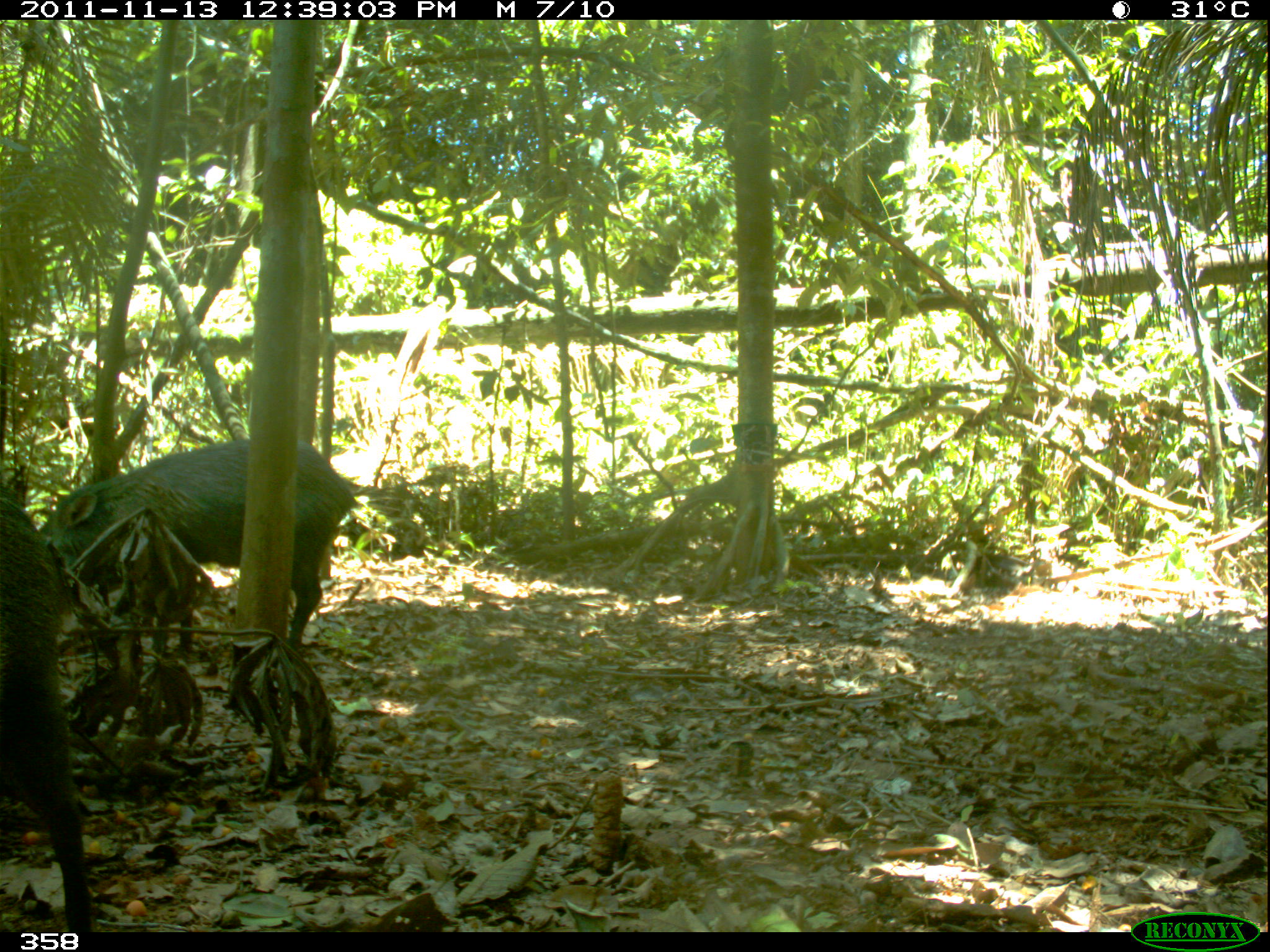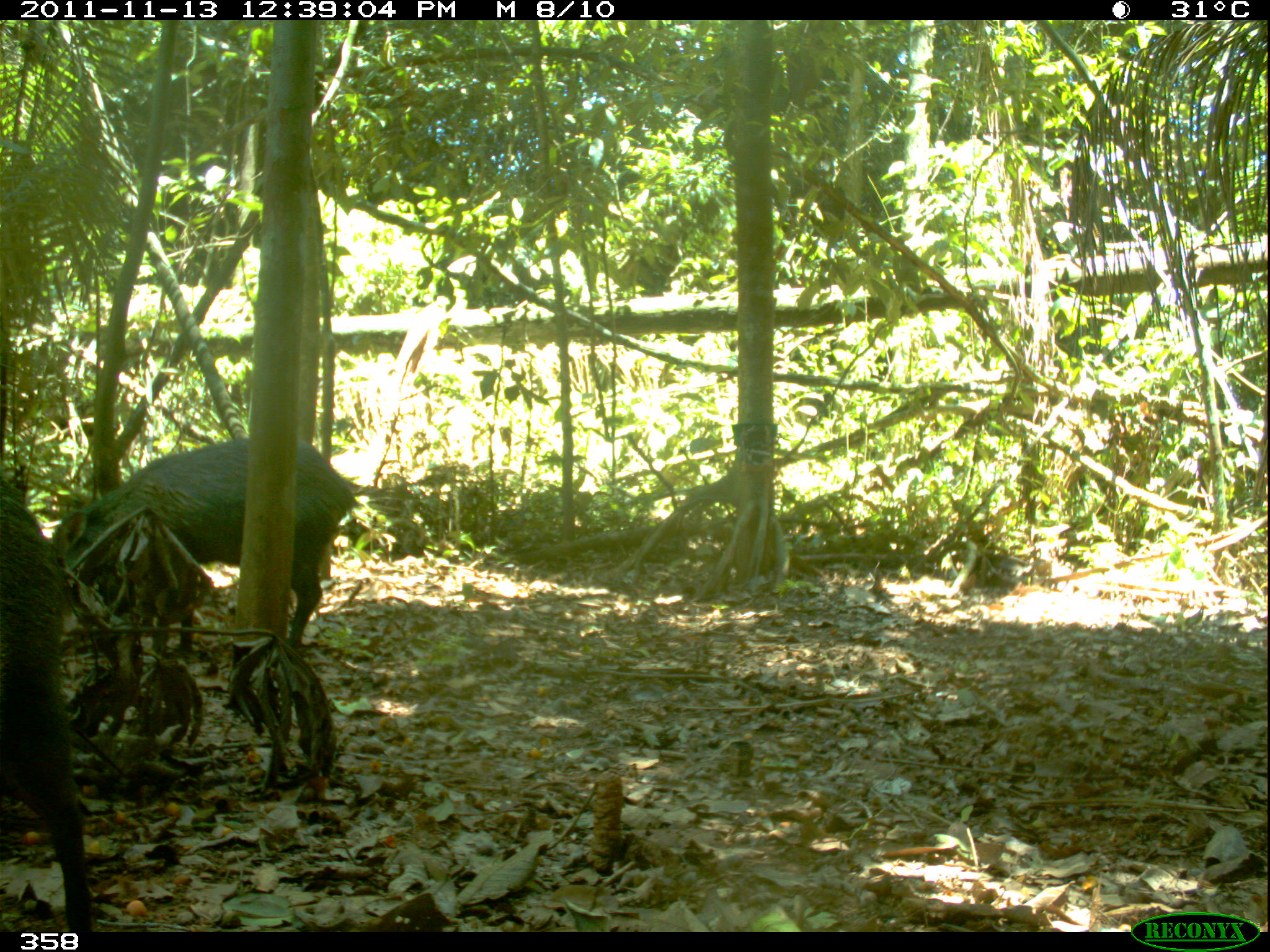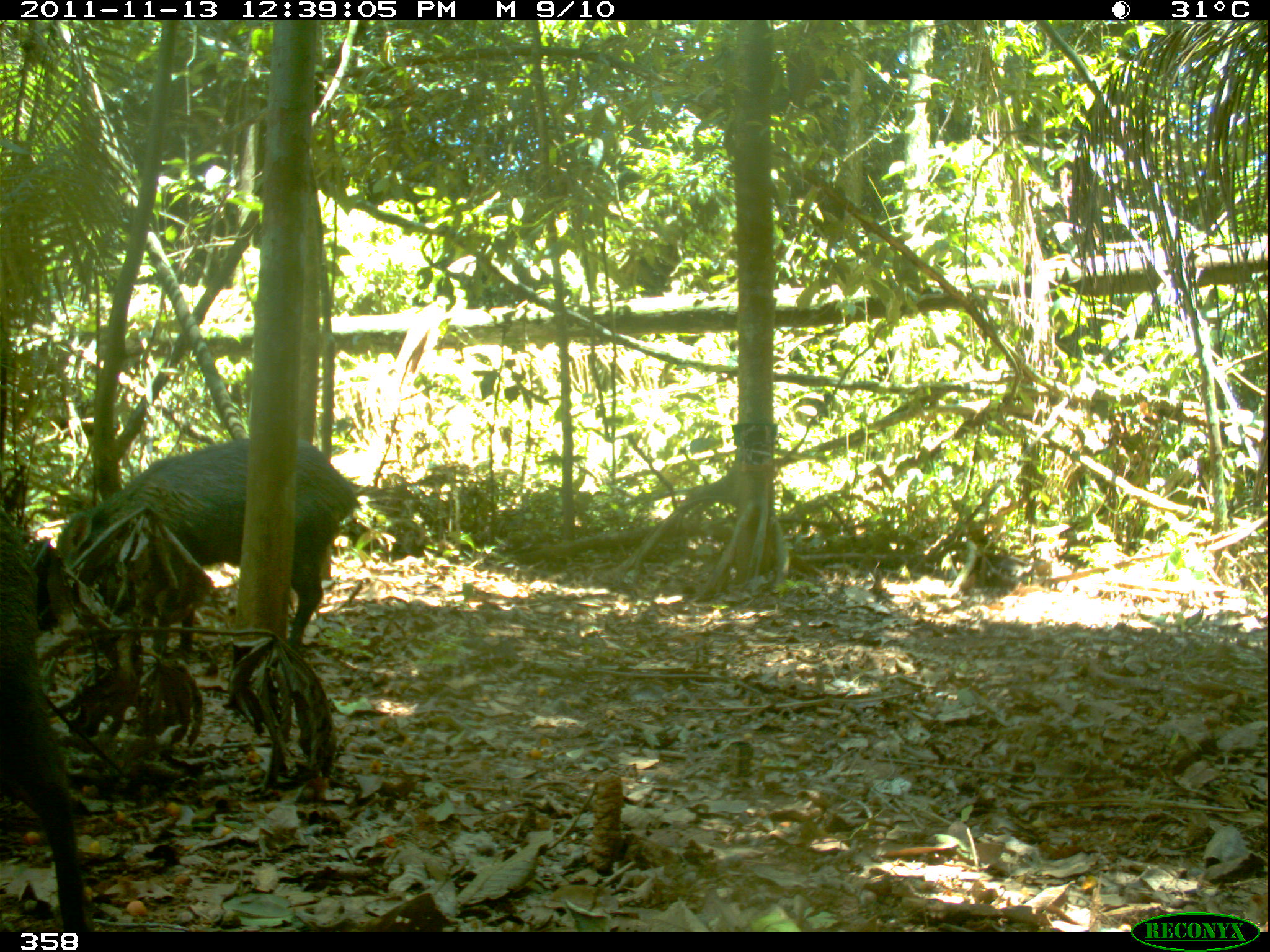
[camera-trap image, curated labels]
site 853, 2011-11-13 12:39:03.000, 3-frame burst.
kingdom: Animalia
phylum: Chordata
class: Mammalia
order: Artiodactyla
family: Tayassuidae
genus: Pecari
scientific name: Pecari tajacu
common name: collared peccary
Pecari tajacu (collared peccary).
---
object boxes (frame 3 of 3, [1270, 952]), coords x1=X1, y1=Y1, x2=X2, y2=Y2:
pecari tajacu: x1=30, y1=437, x2=352, y2=659; x1=0, y1=509, x2=87, y2=929